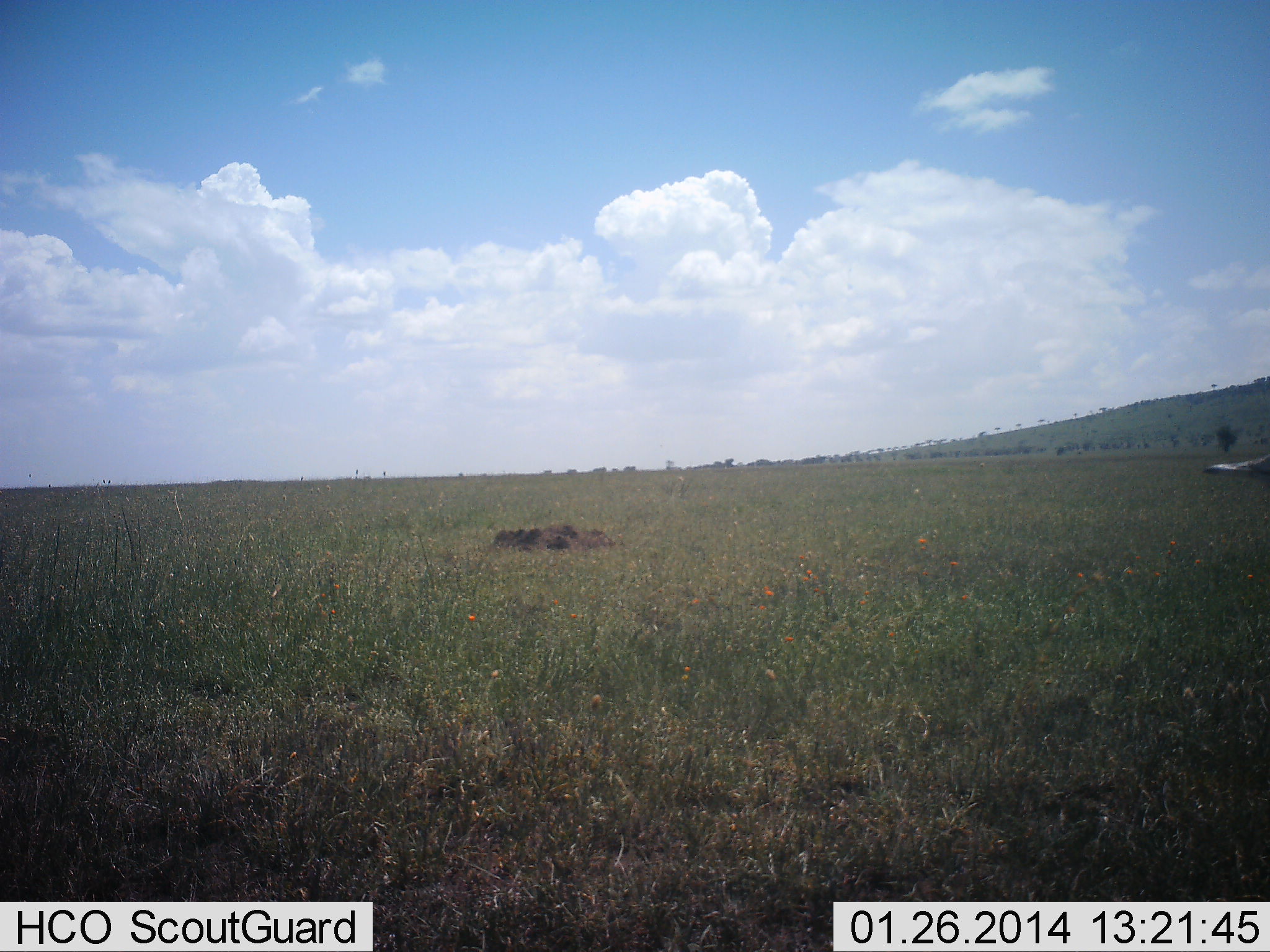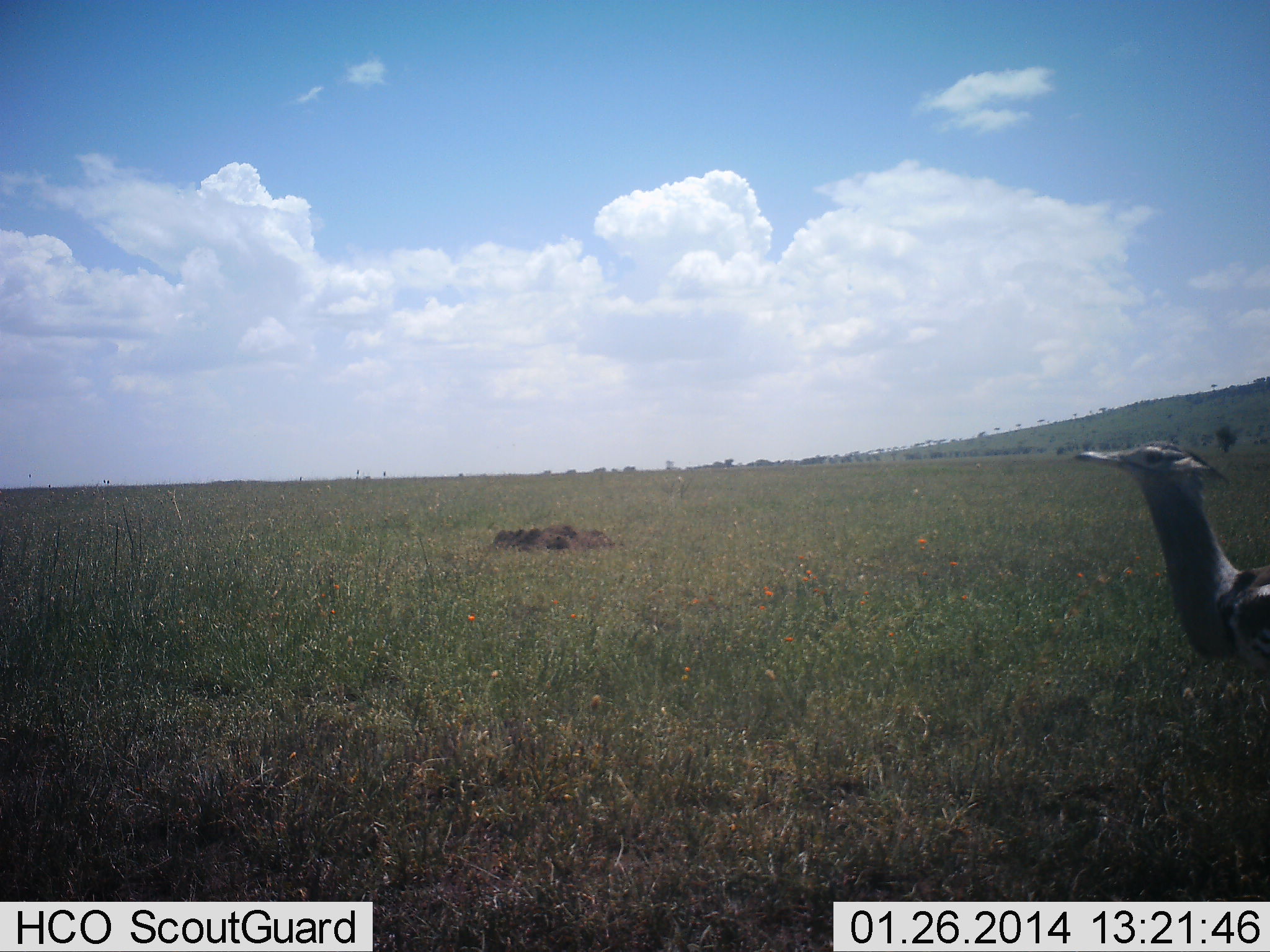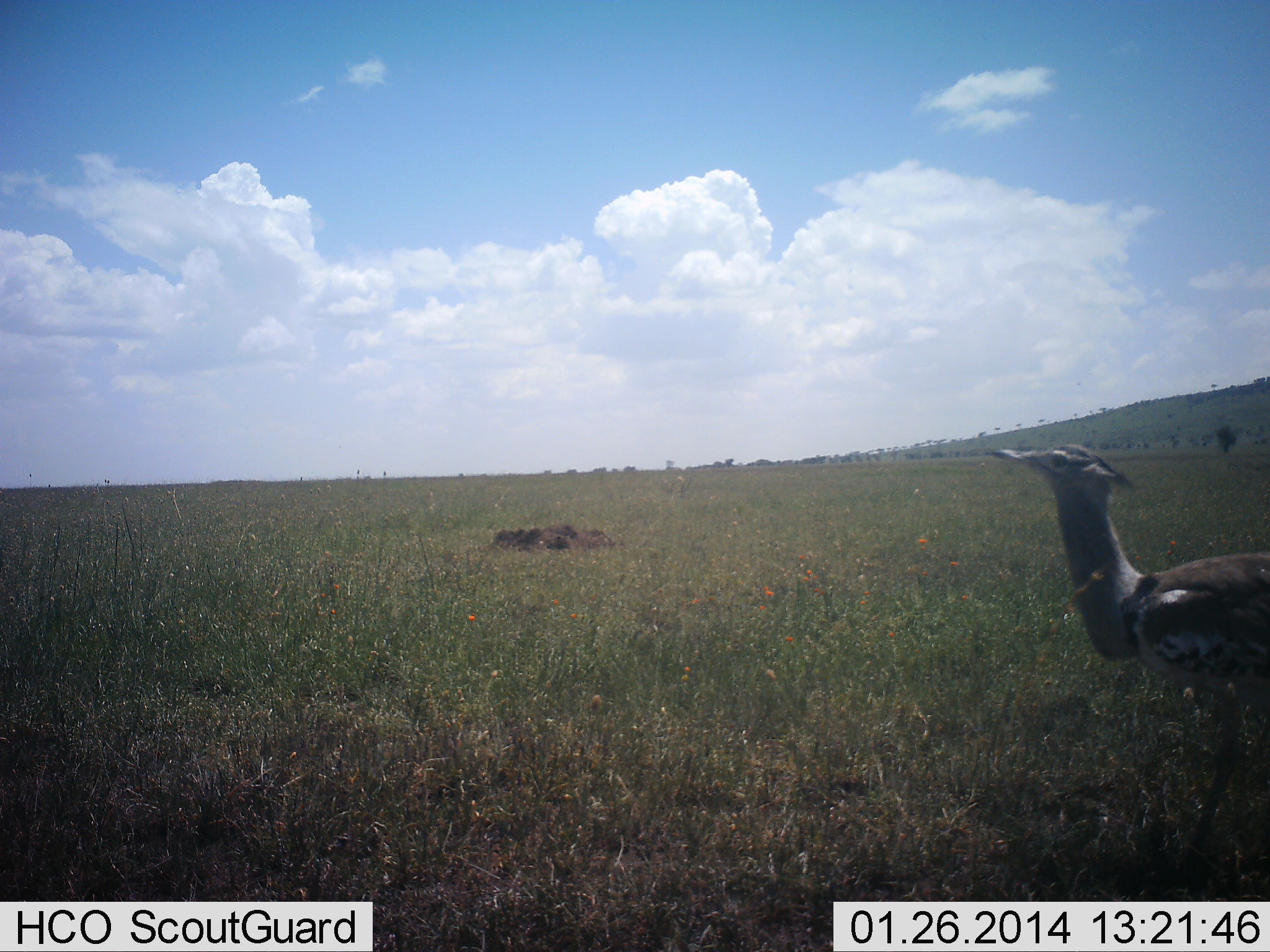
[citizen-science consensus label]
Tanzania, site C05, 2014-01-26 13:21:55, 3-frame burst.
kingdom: Animalia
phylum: Chordata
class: Aves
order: Otidiformes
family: Otididae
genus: Ardeotis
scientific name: Ardeotis kori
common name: kori bustard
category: koribustard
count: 1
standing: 6%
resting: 0%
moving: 92%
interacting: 2%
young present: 0%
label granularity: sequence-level